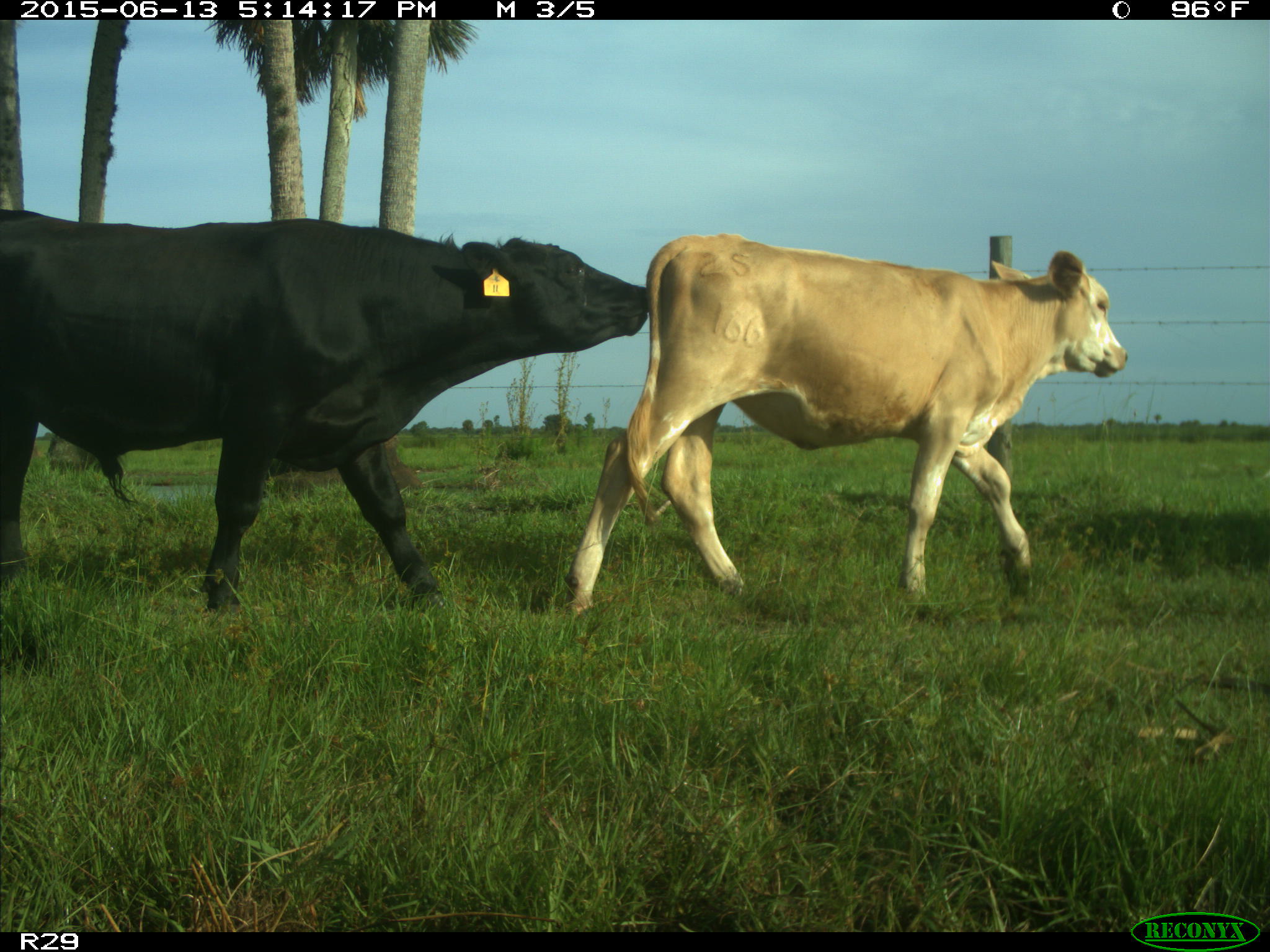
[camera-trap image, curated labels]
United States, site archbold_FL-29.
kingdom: Animalia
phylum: Chordata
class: Mammalia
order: Artiodactyla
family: Bovidae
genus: Bos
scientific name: Bos taurus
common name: domestic cow